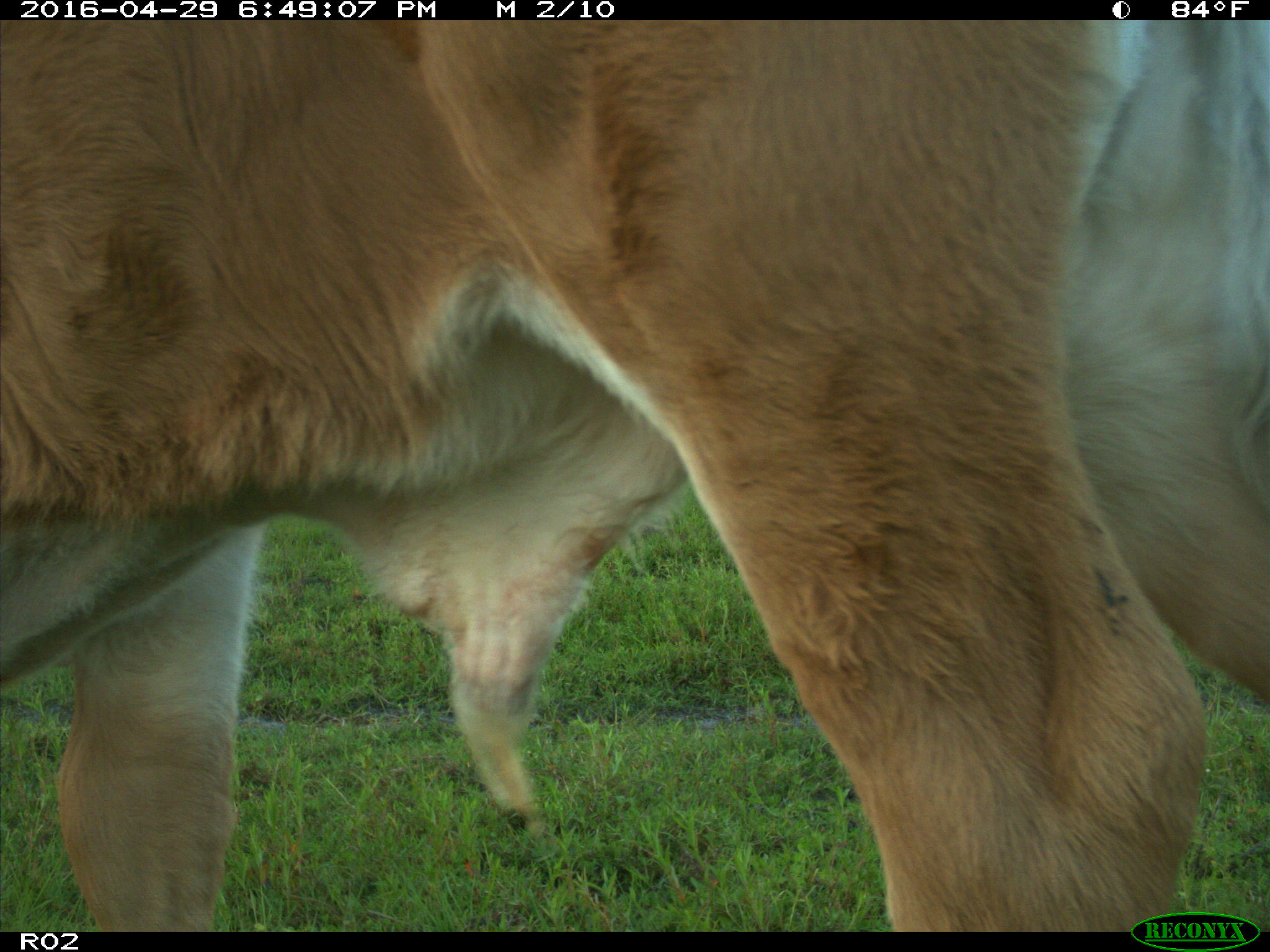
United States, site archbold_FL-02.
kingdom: Animalia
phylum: Chordata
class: Mammalia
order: Artiodactyla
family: Bovidae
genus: Bos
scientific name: Bos taurus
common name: domestic cow